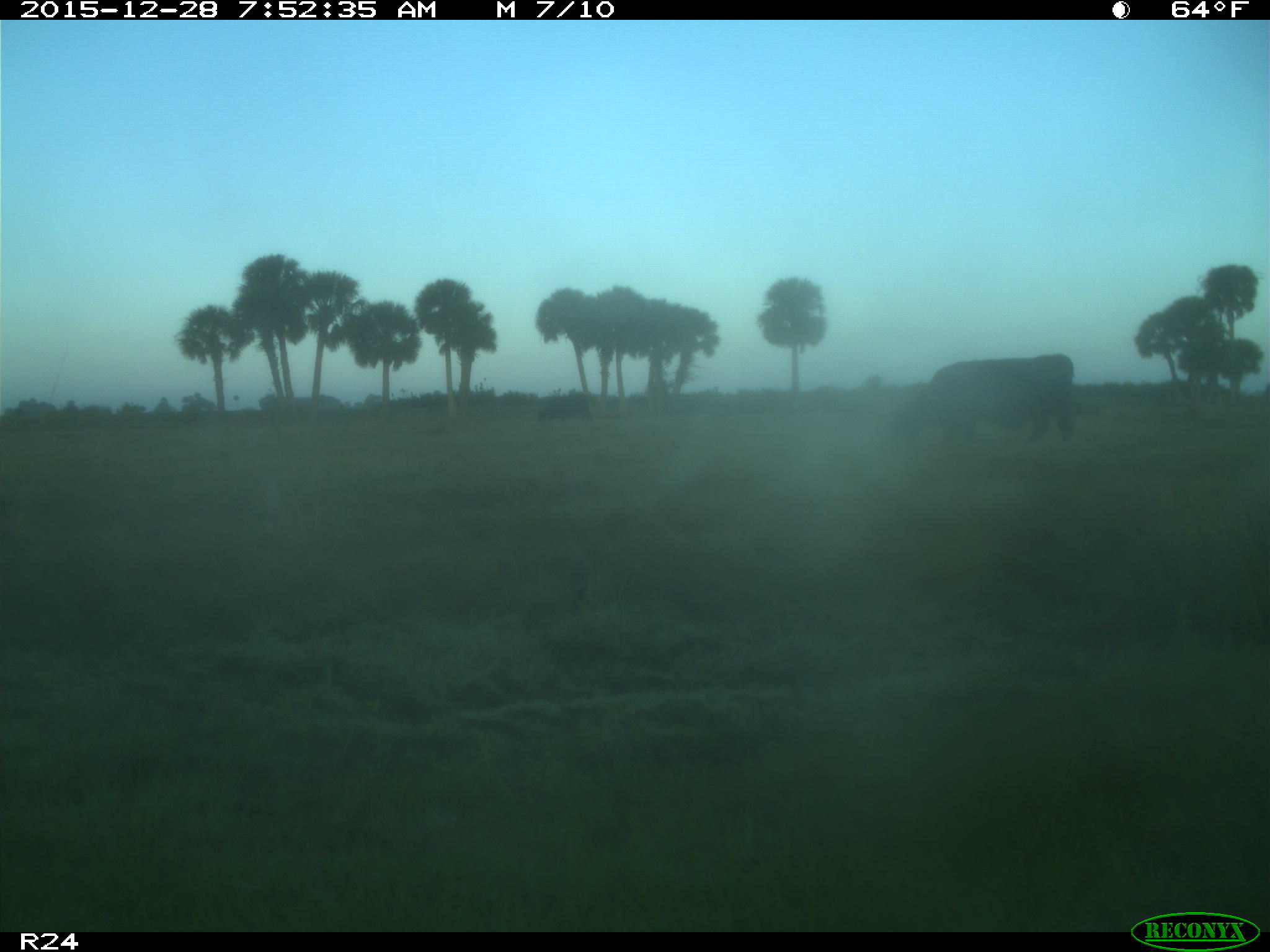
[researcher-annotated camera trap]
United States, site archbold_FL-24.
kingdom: Animalia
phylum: Chordata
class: Mammalia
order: Artiodactyla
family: Bovidae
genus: Bos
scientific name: Bos taurus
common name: domestic cow